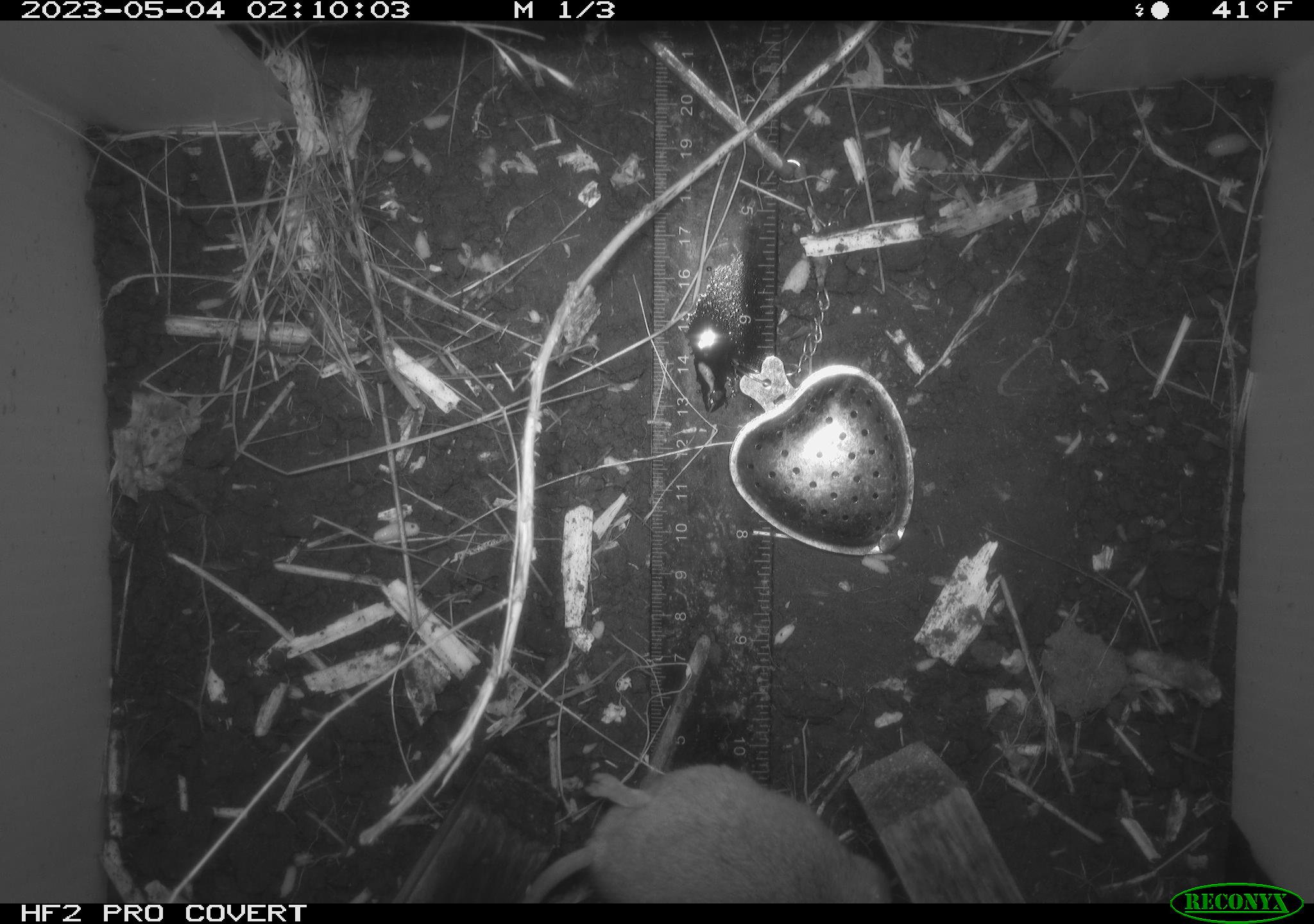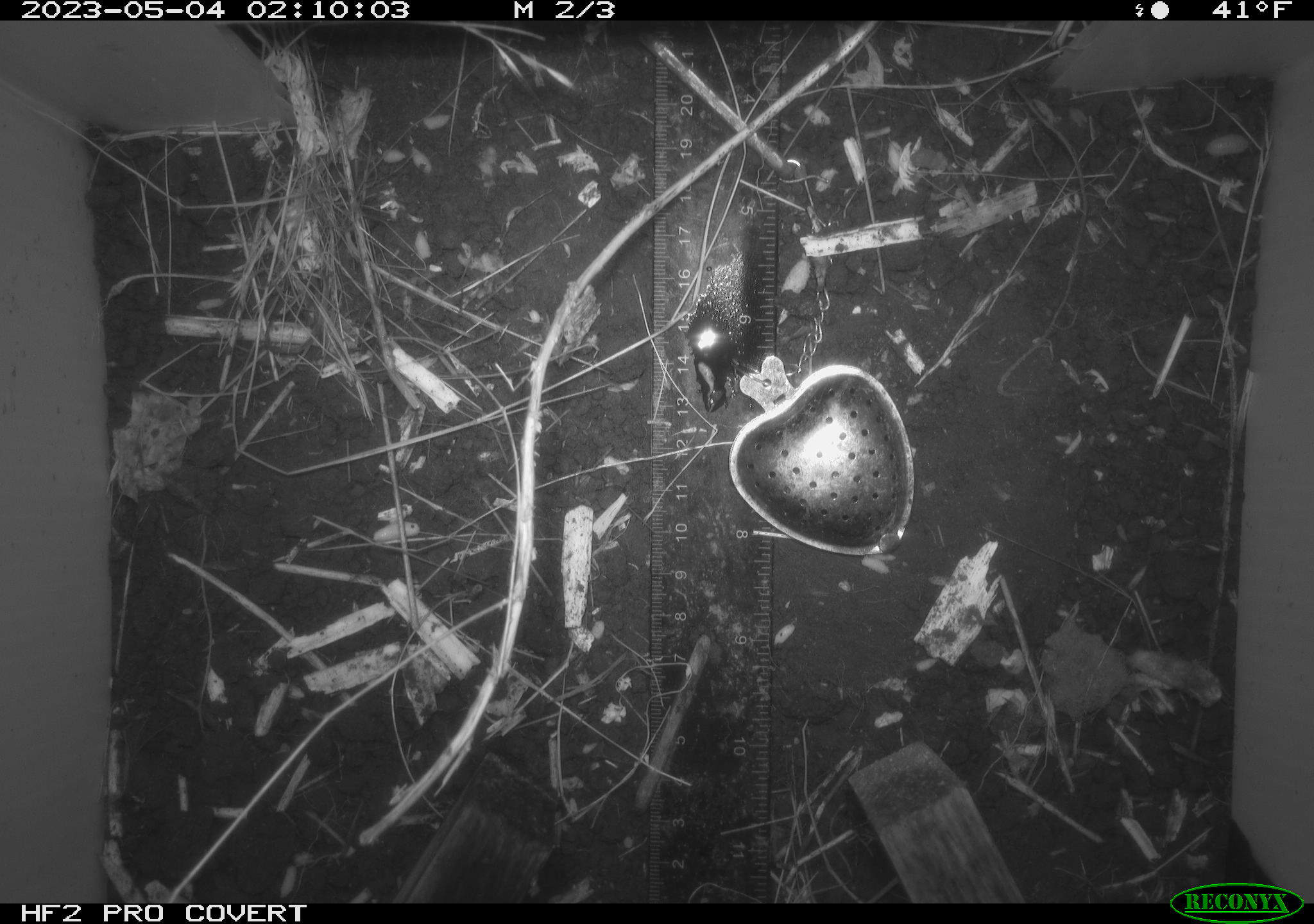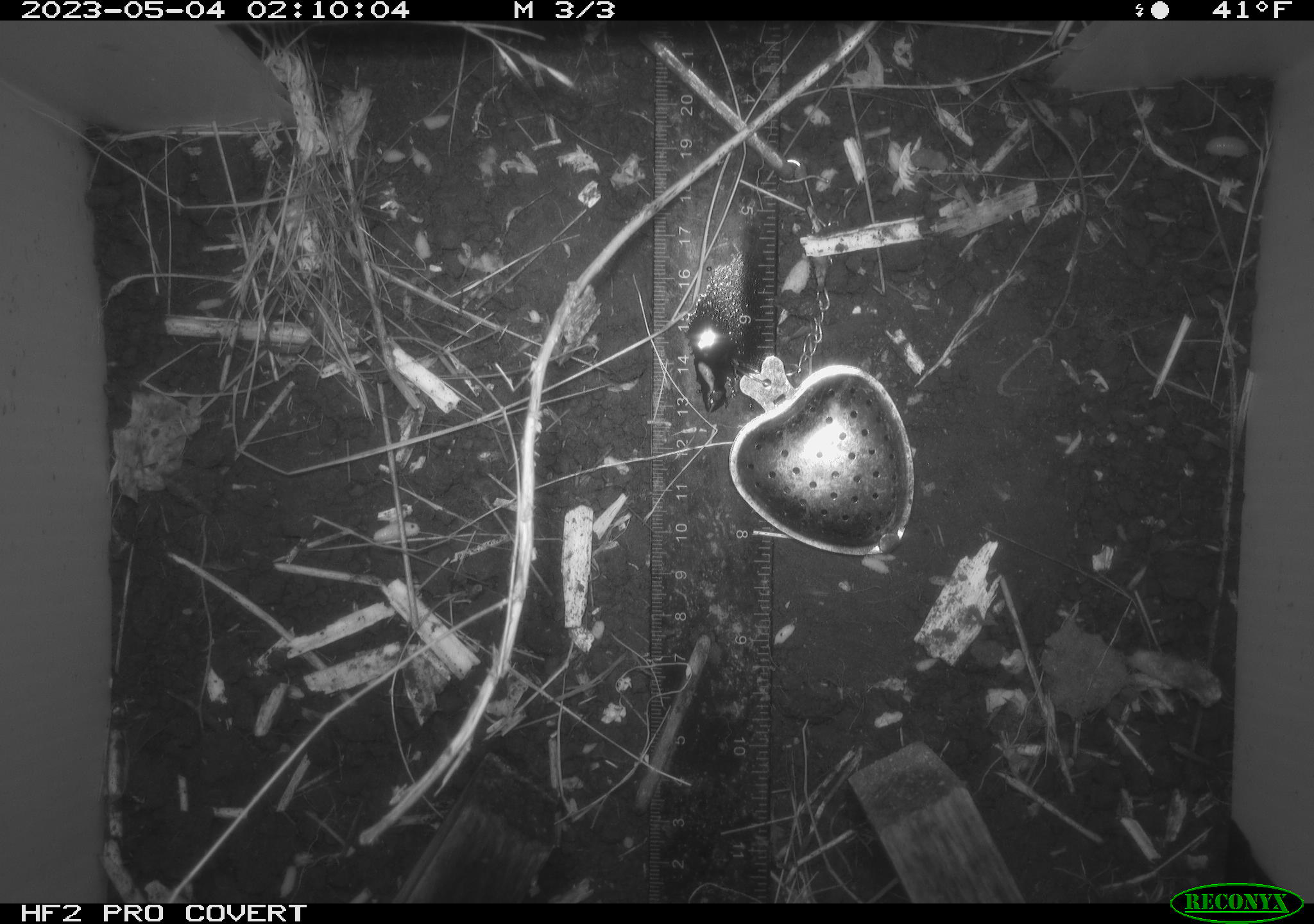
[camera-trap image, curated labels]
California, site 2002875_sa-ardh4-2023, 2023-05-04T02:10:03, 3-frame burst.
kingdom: Animalia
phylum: Chordata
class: Mammalia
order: Rodentia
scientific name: Rodentia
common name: mouse species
Mouse species (Rodentia).